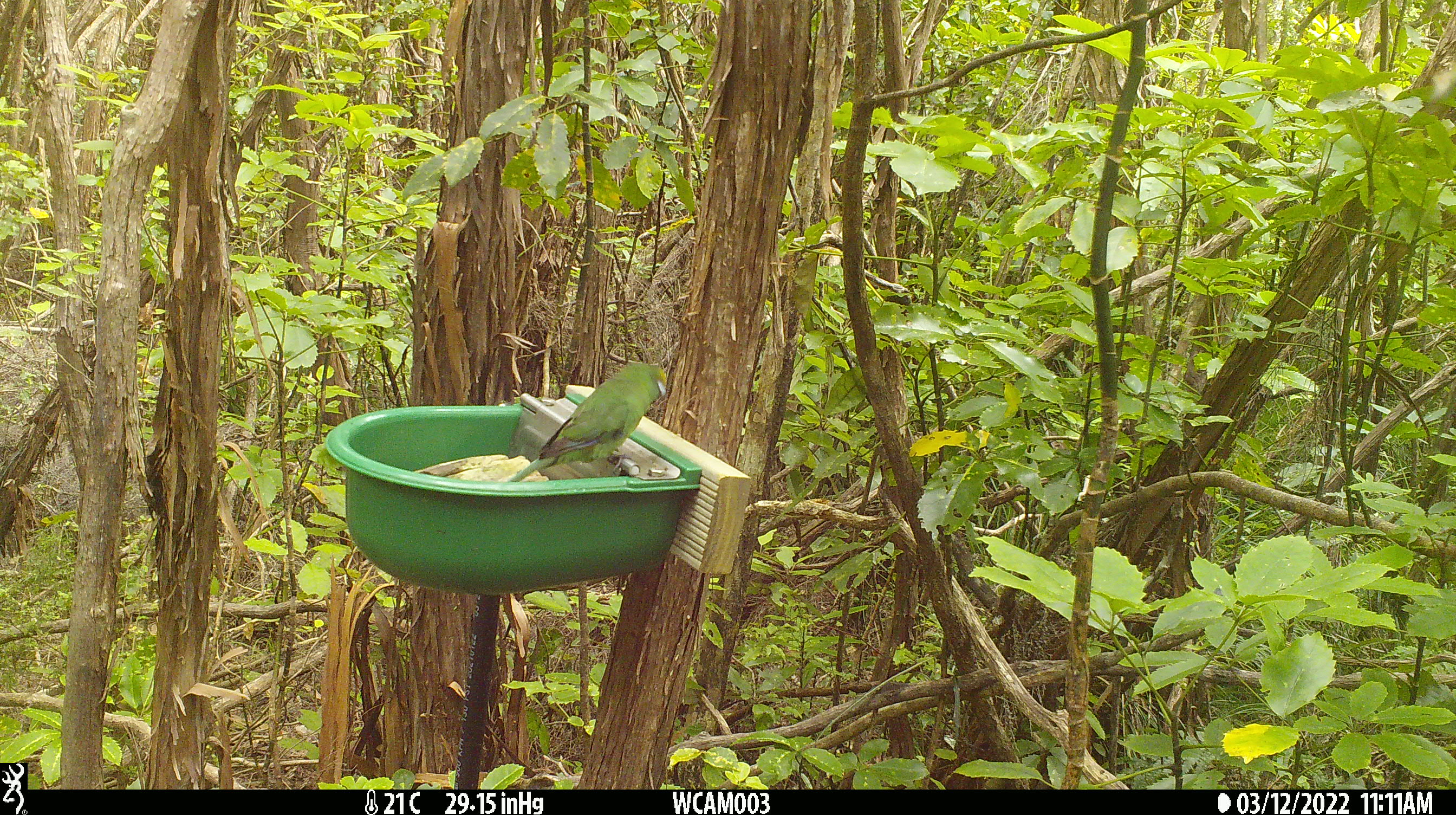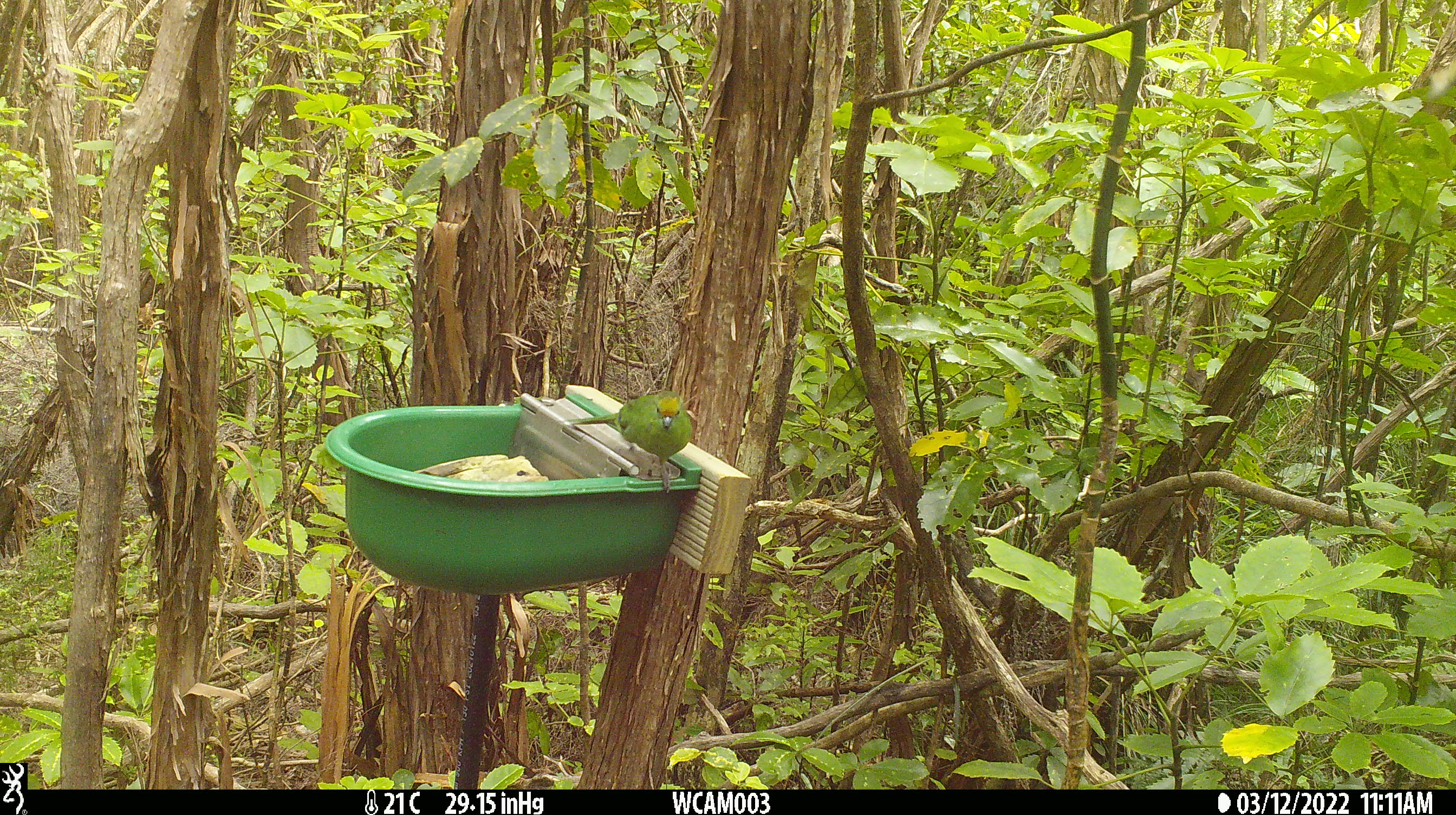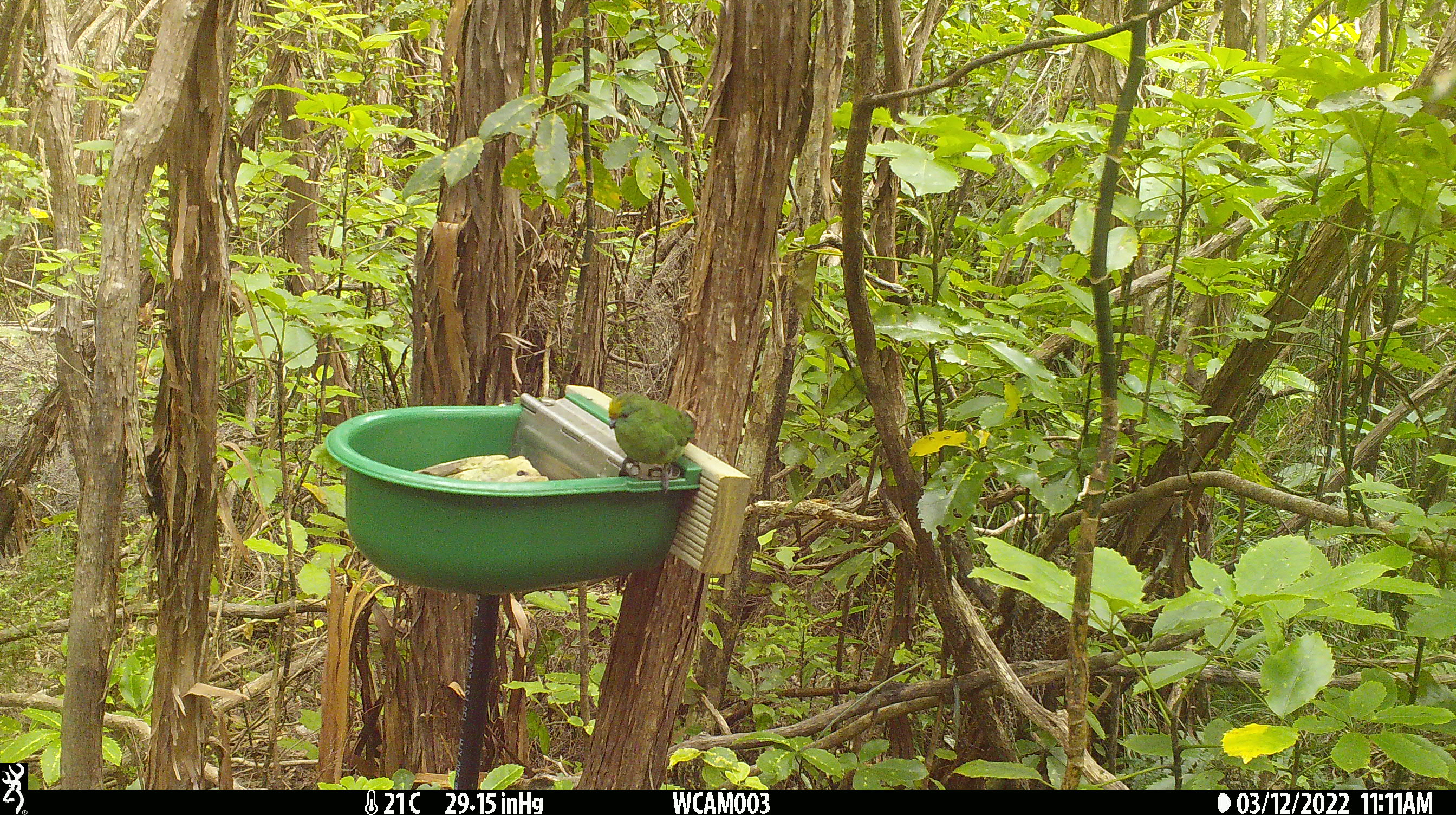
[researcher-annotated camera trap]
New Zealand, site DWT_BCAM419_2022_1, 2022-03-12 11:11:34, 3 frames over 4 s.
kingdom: Animalia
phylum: Chordata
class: Aves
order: Psittaciformes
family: Psittaculidae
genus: Cyanoramphus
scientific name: Cyanoramphus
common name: parakeet